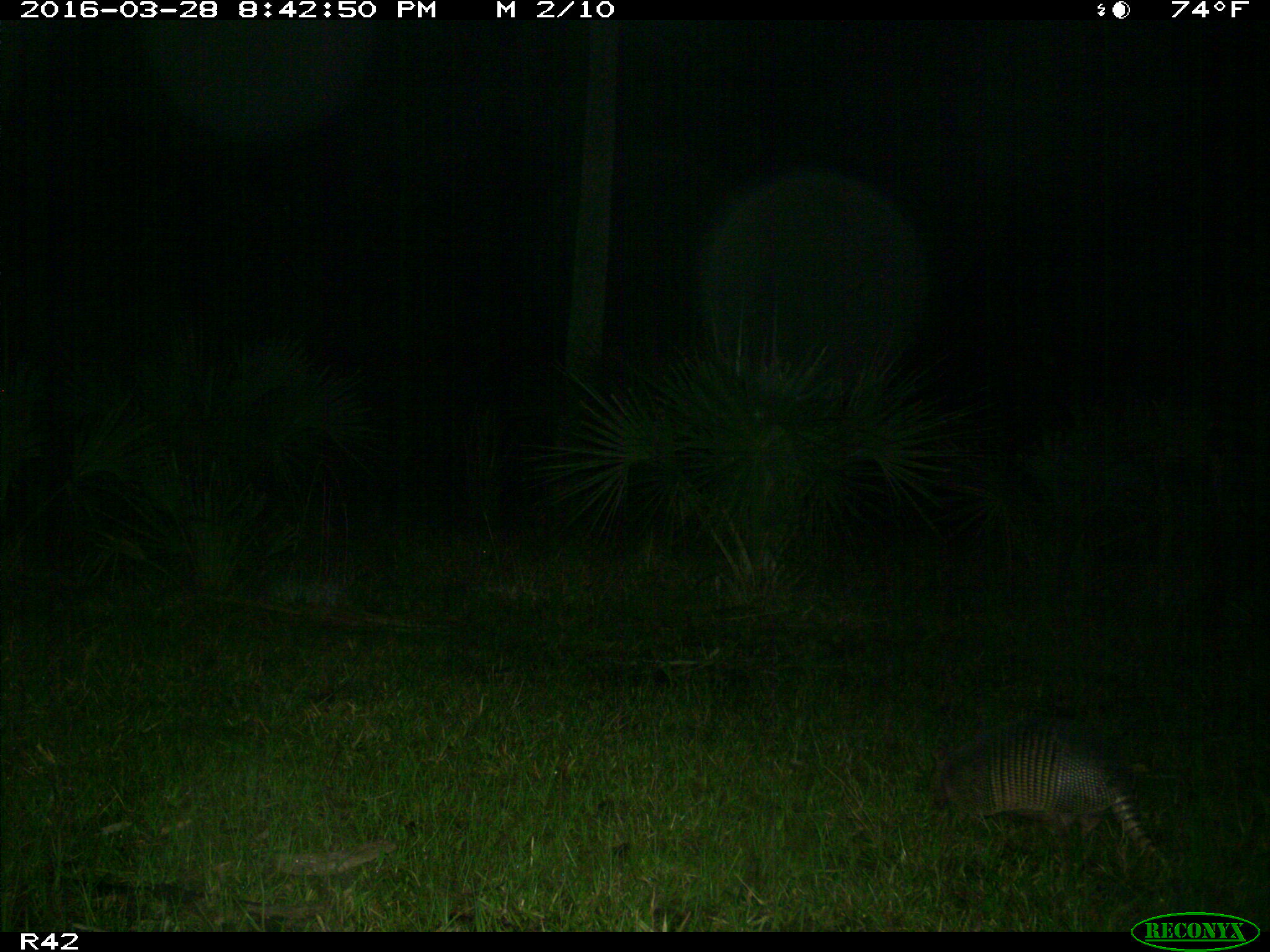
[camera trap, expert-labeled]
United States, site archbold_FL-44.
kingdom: Animalia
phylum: Chordata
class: Mammalia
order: Cingulata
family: Dasypodidae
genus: Dasypus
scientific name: Dasypus novemcinctus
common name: nine-banded armadillo